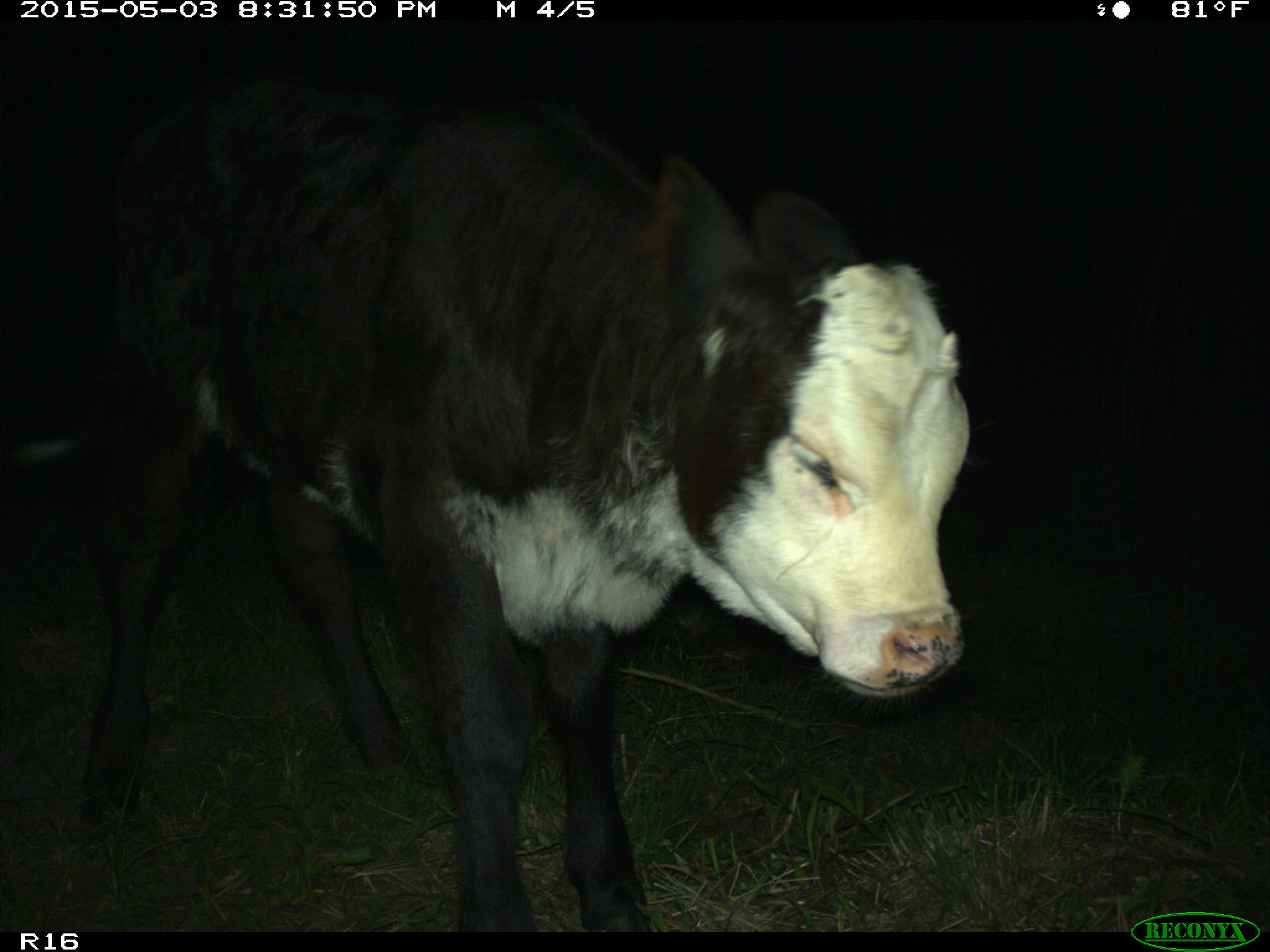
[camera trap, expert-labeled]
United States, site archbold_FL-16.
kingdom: Animalia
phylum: Chordata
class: Mammalia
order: Artiodactyla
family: Bovidae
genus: Bos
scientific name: Bos taurus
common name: domestic cow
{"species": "Bos taurus (domestic cow)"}